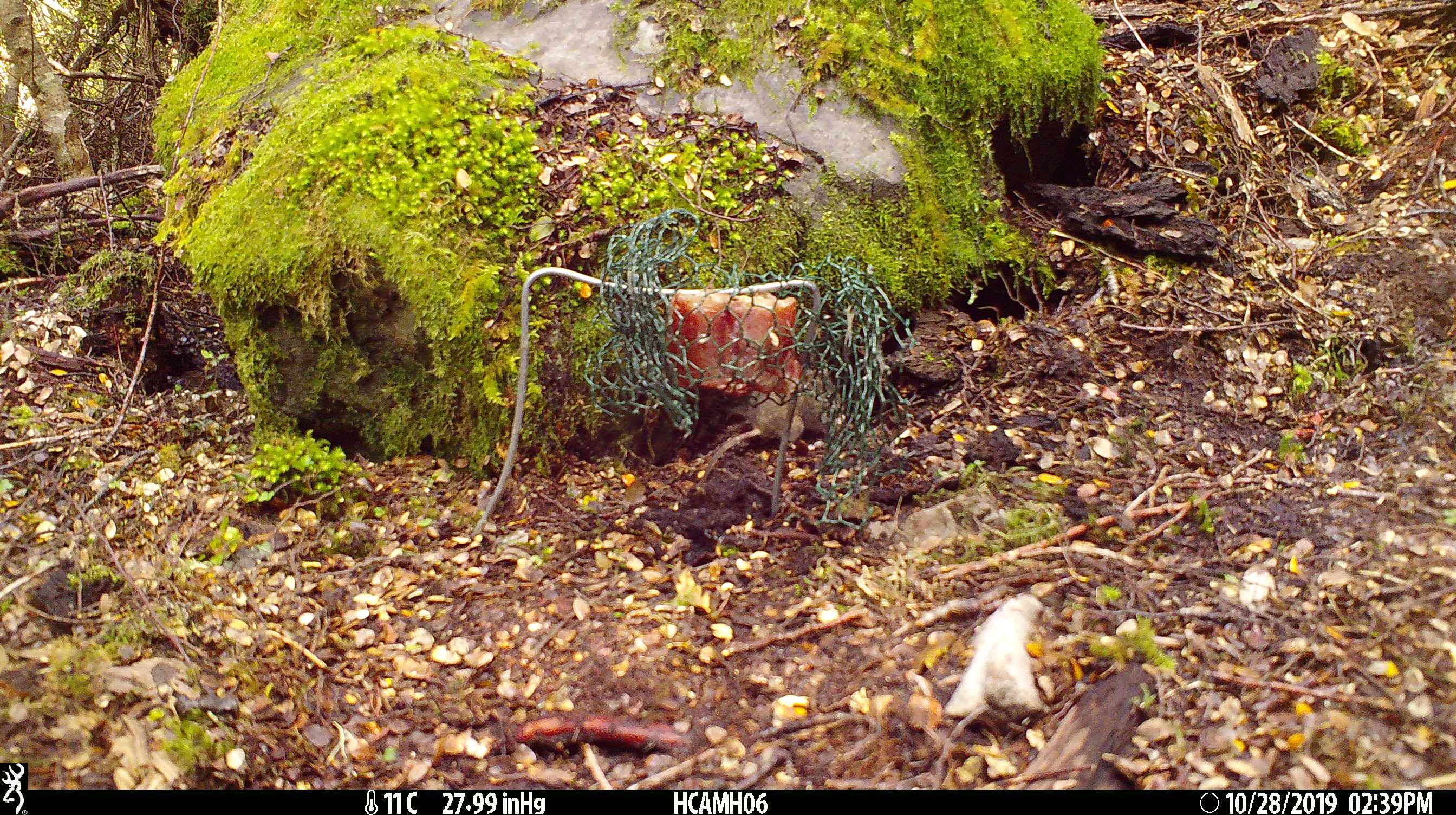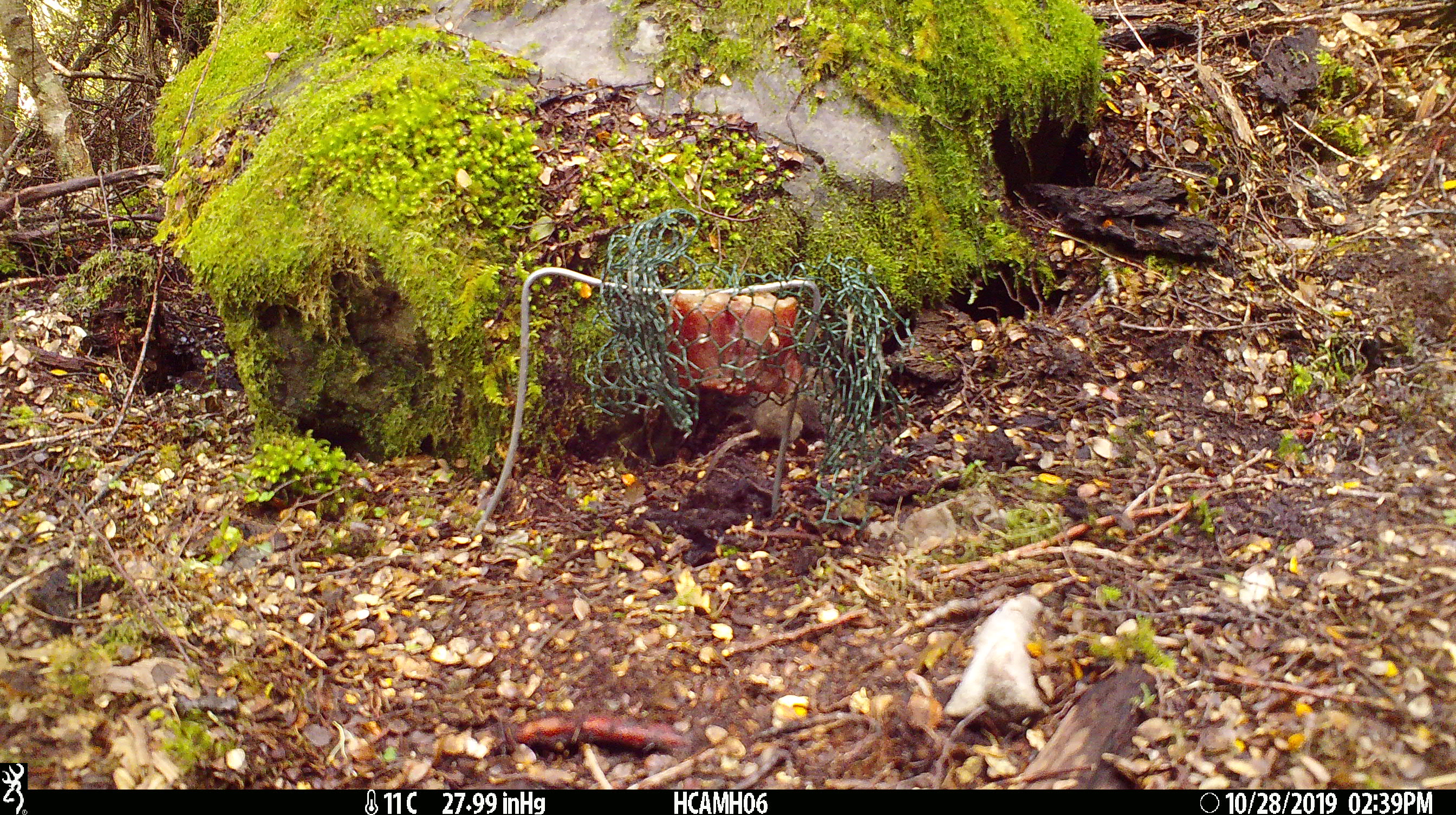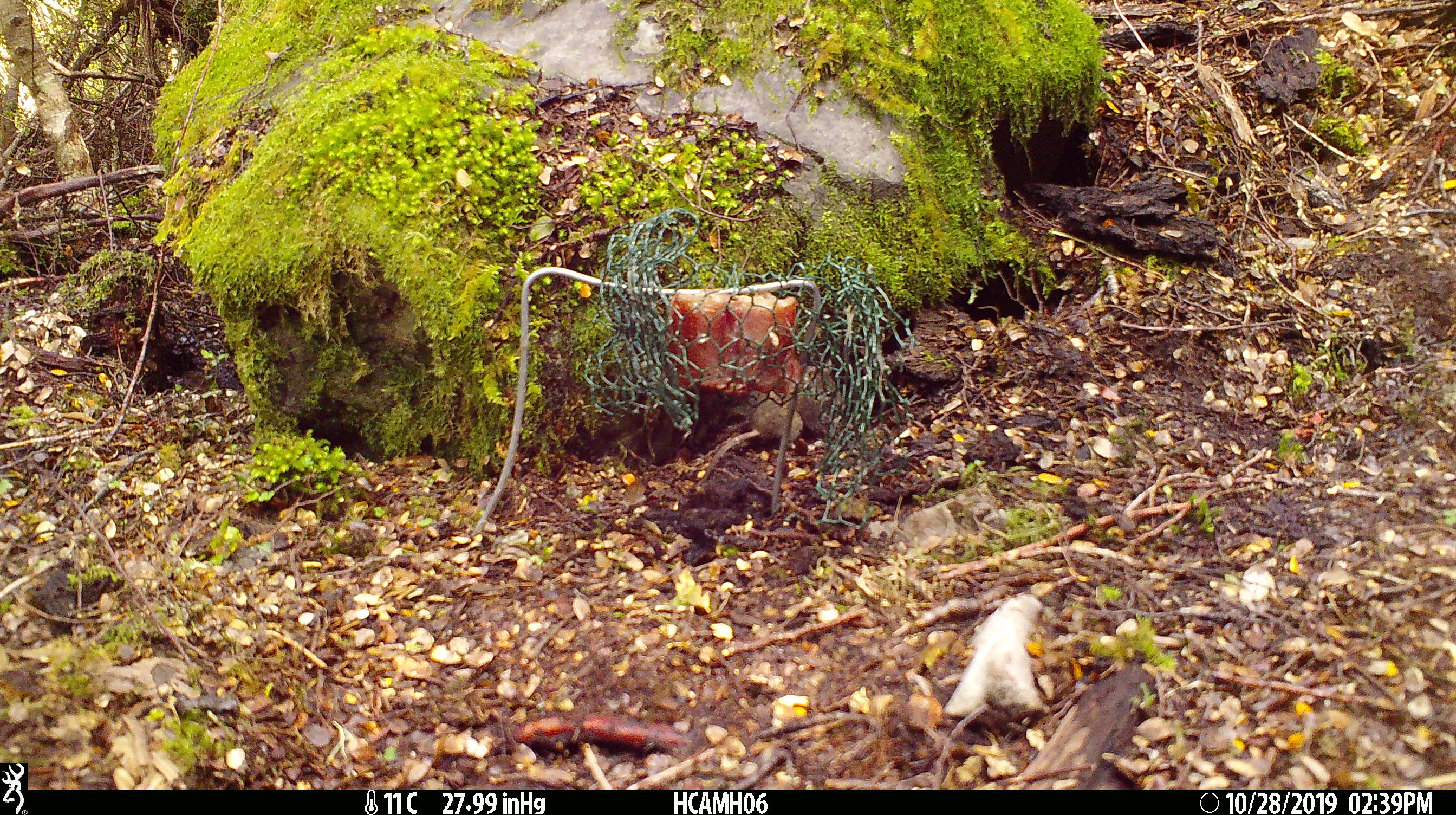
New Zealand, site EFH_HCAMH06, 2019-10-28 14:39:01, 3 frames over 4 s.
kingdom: Animalia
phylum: Chordata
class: Mammalia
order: Rodentia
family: Muridae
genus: Mus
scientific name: Mus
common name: mouse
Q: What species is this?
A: Mouse (Mus).